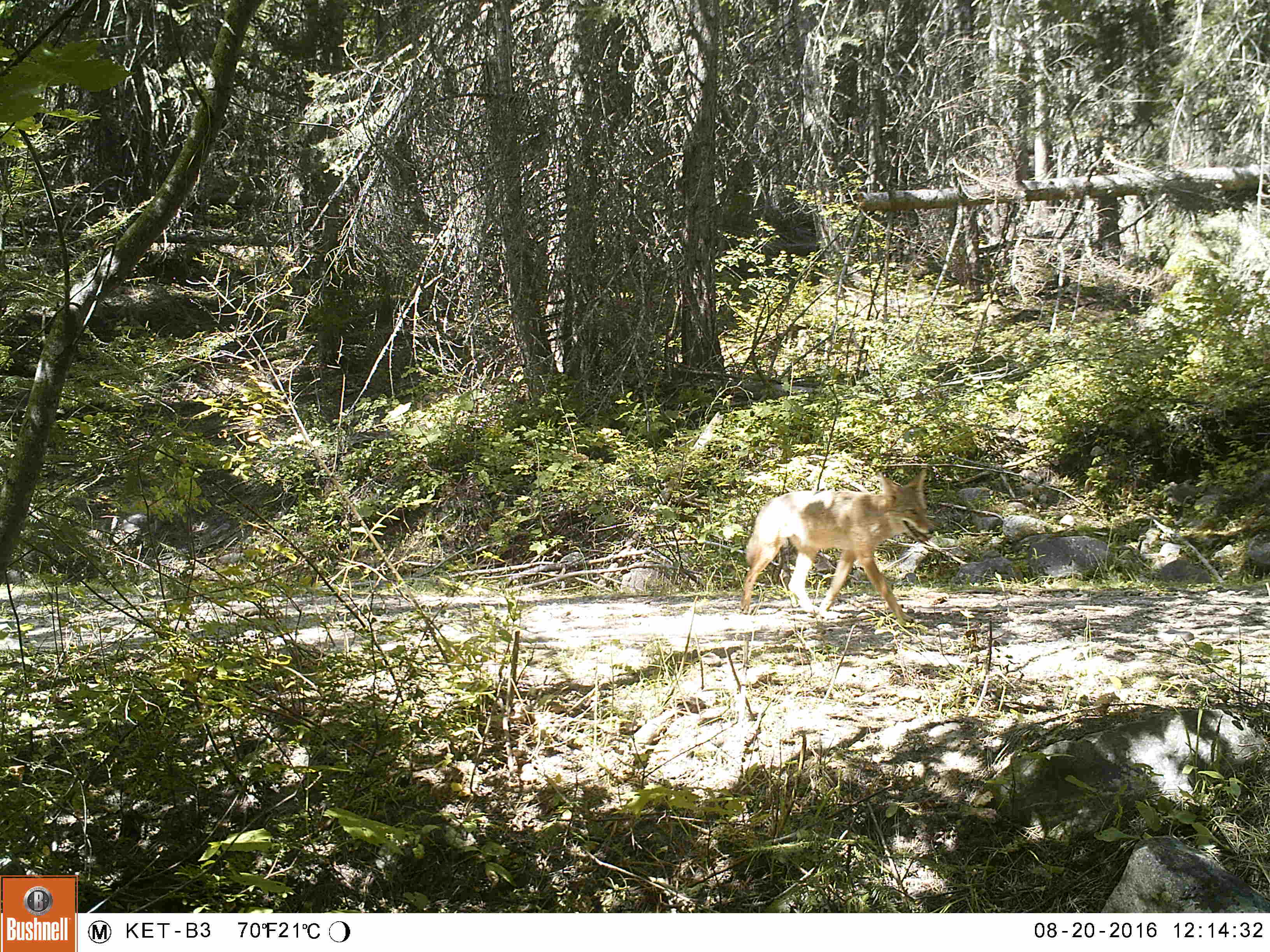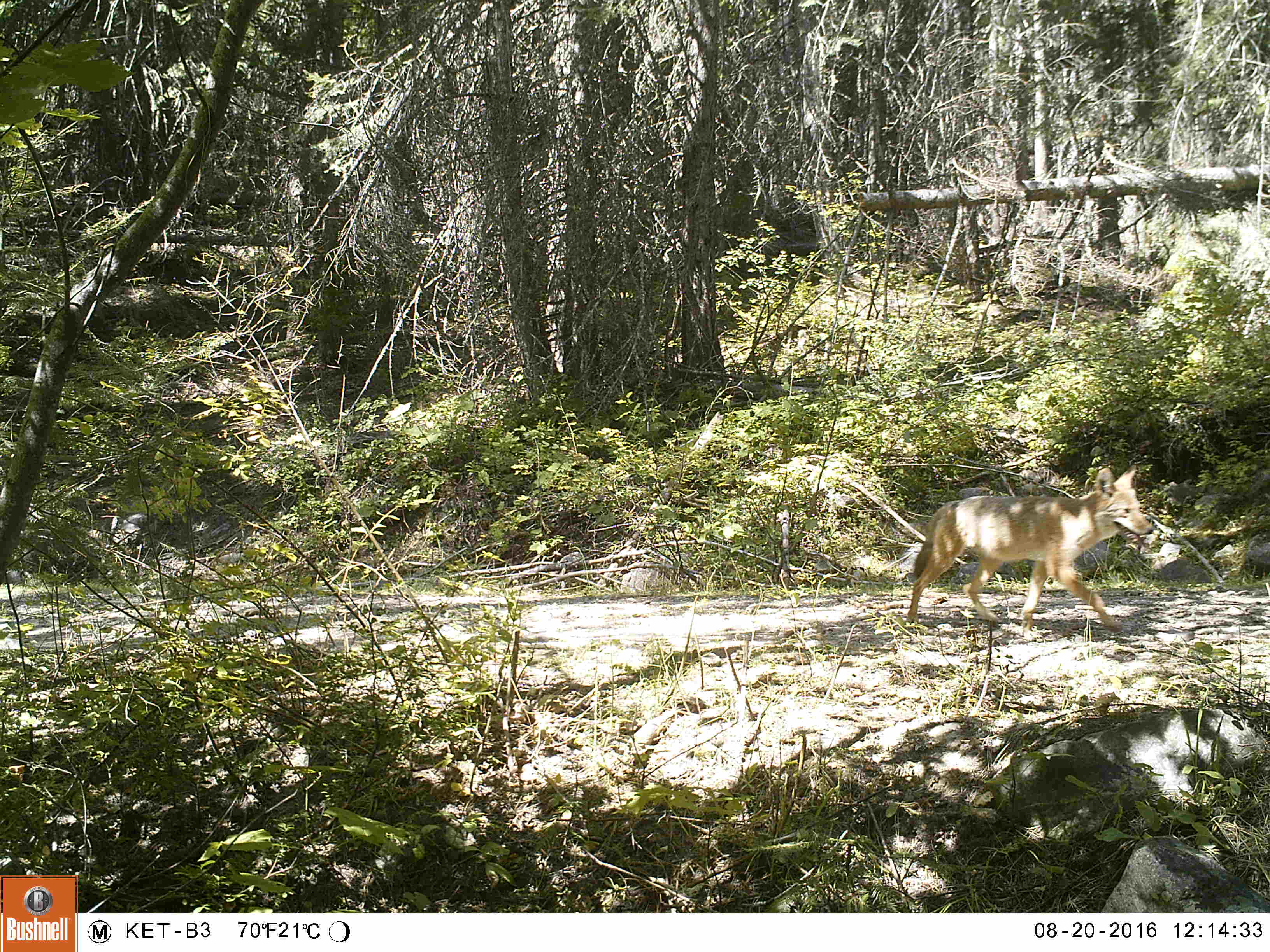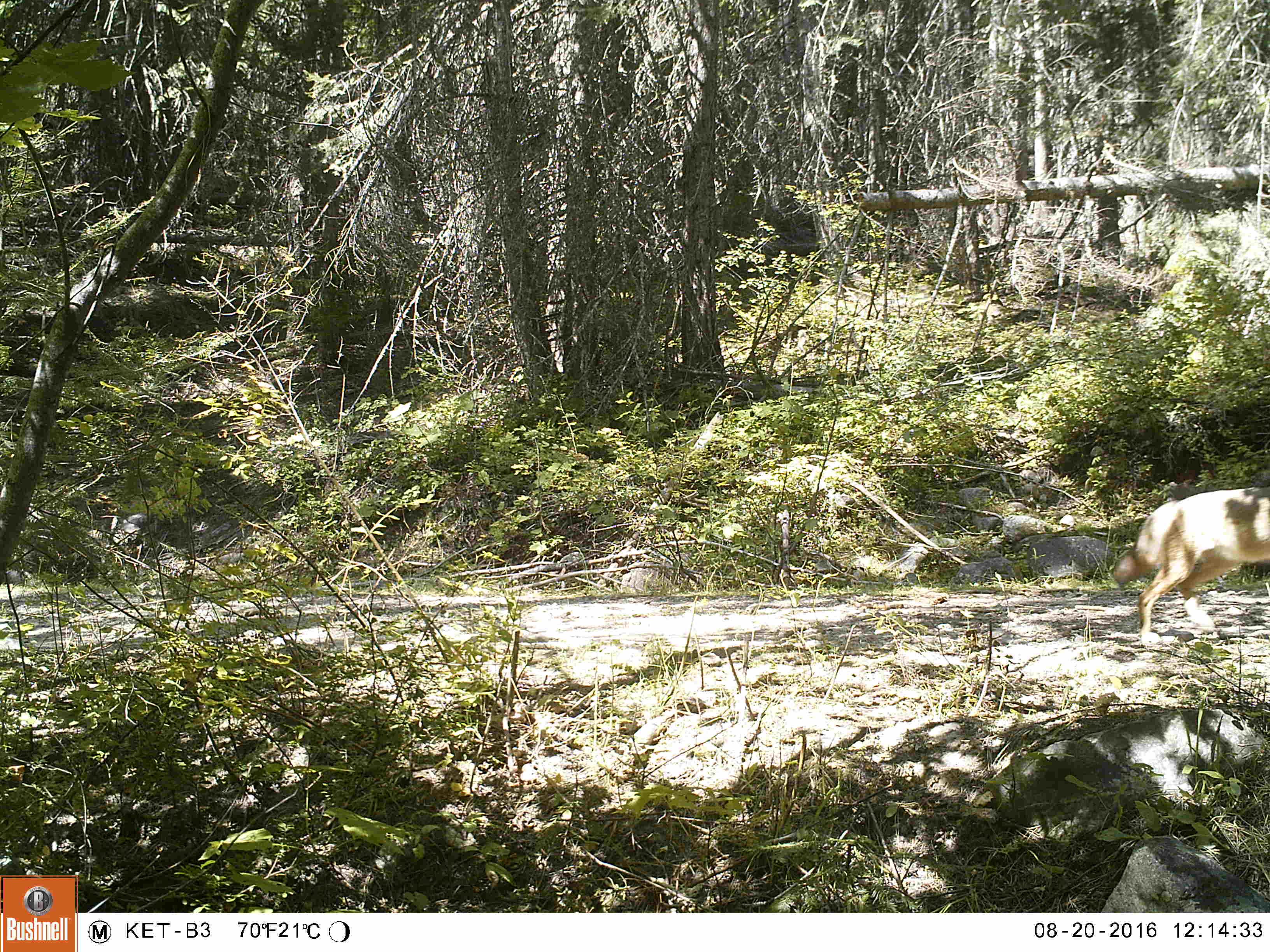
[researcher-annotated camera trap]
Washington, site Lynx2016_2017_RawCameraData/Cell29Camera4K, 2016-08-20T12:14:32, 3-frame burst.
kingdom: Animalia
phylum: Chordata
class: Mammalia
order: Carnivora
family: Canidae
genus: Canis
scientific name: Canis latrans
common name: coyote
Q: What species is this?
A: Canis latrans (coyote).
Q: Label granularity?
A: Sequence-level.